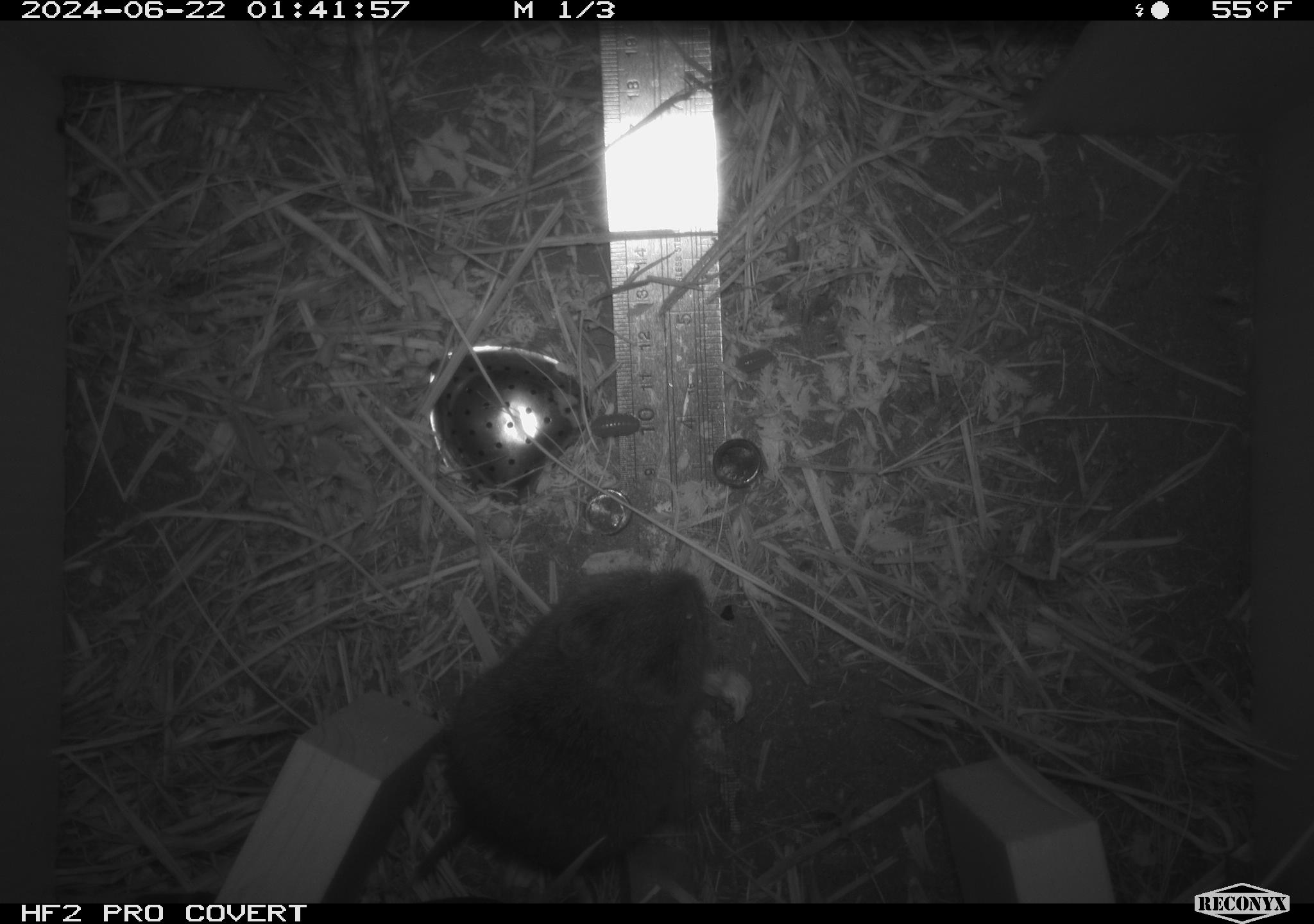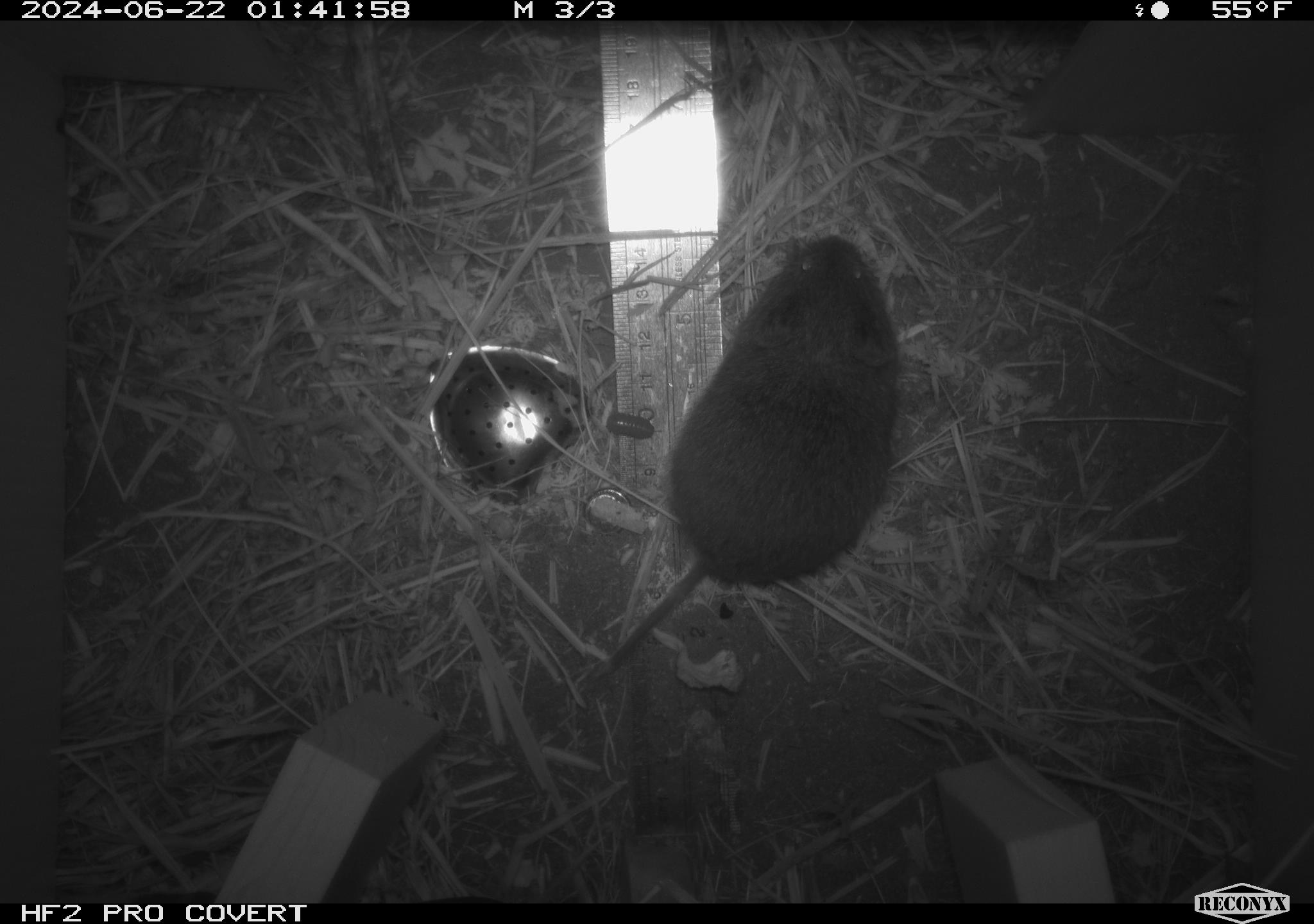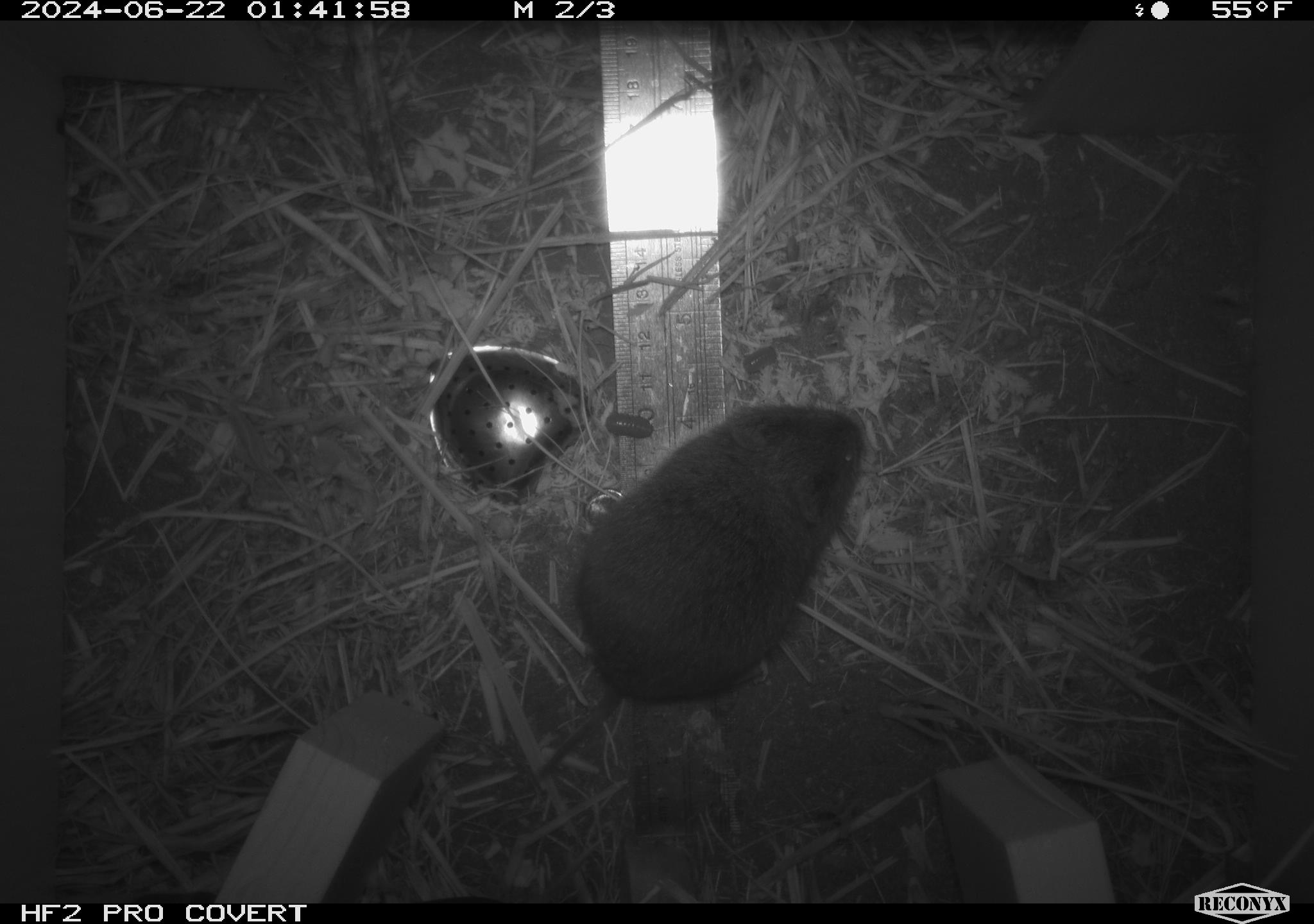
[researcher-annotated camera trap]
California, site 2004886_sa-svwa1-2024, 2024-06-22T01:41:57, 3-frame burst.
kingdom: Animalia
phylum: Chordata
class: Mammalia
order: Rodentia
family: Cricetidae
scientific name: Arvicolinae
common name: voles, lemmings, and muskrats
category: arvicolinae subfamily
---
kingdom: Animalia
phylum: Arthropoda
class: Malacostraca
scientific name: Malacostraca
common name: amphipods, crabs, isopods, krill, lobsters and shrimps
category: malacostracan